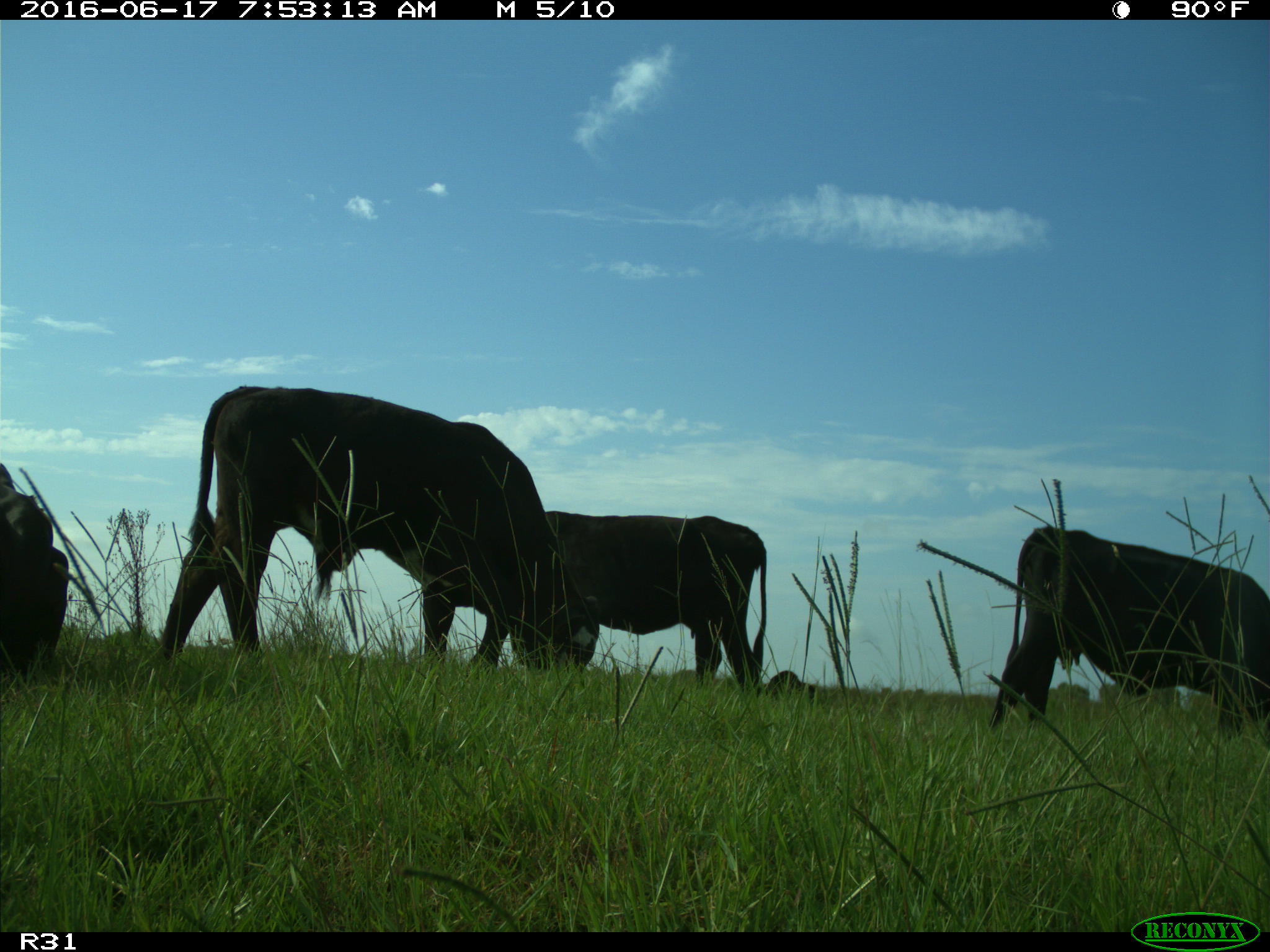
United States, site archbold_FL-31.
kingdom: Animalia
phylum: Chordata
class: Mammalia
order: Artiodactyla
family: Bovidae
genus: Bos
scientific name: Bos taurus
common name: domestic cow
Bos taurus (domestic cow).